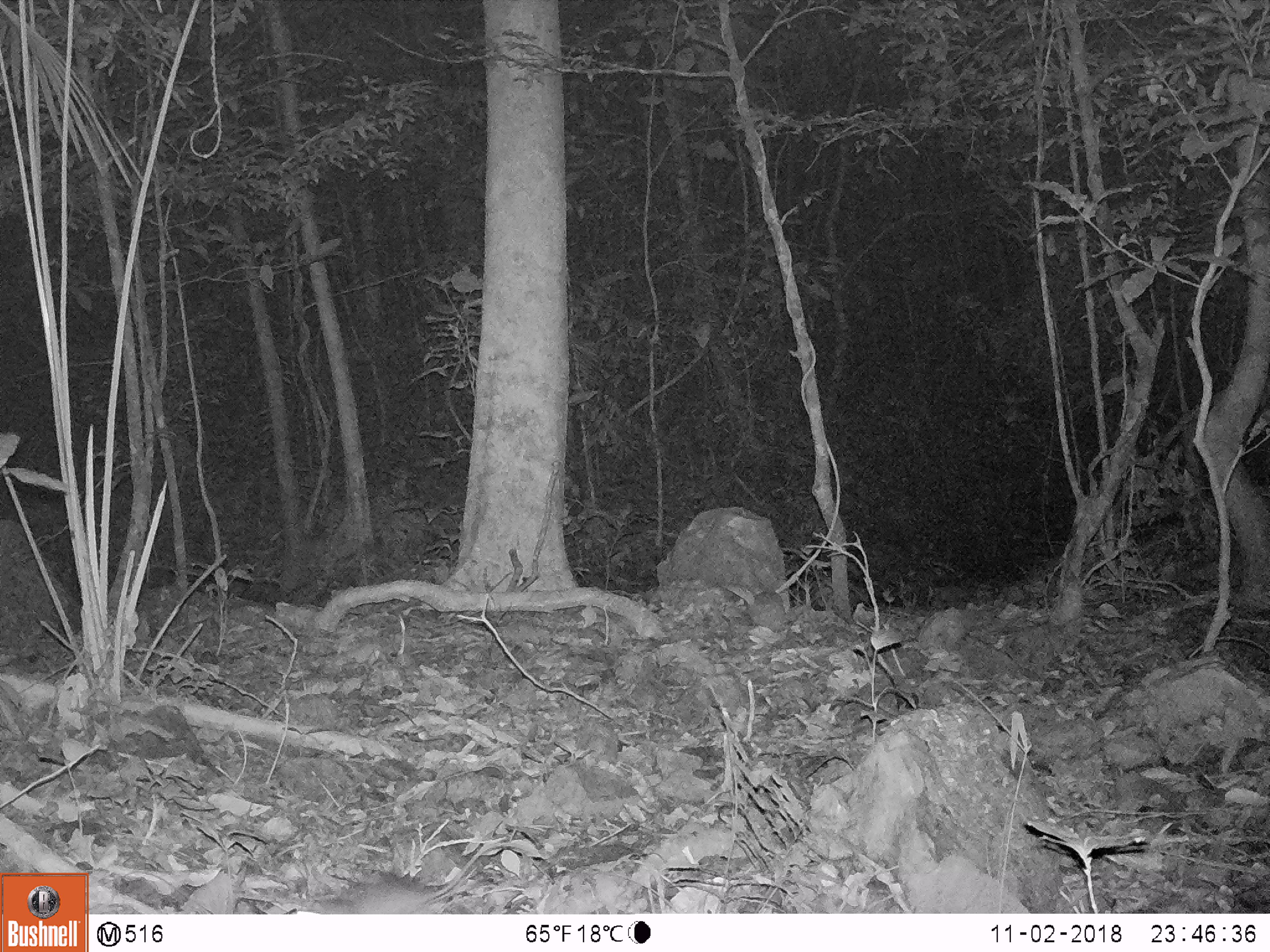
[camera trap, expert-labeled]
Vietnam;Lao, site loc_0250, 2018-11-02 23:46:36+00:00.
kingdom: Animalia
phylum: Chordata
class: Mammalia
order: Rodentia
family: Muridae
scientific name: Muridae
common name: old-world mice and rats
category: unidentified murid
Unidentified murid (old-world mice and rats) (Muridae). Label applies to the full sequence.